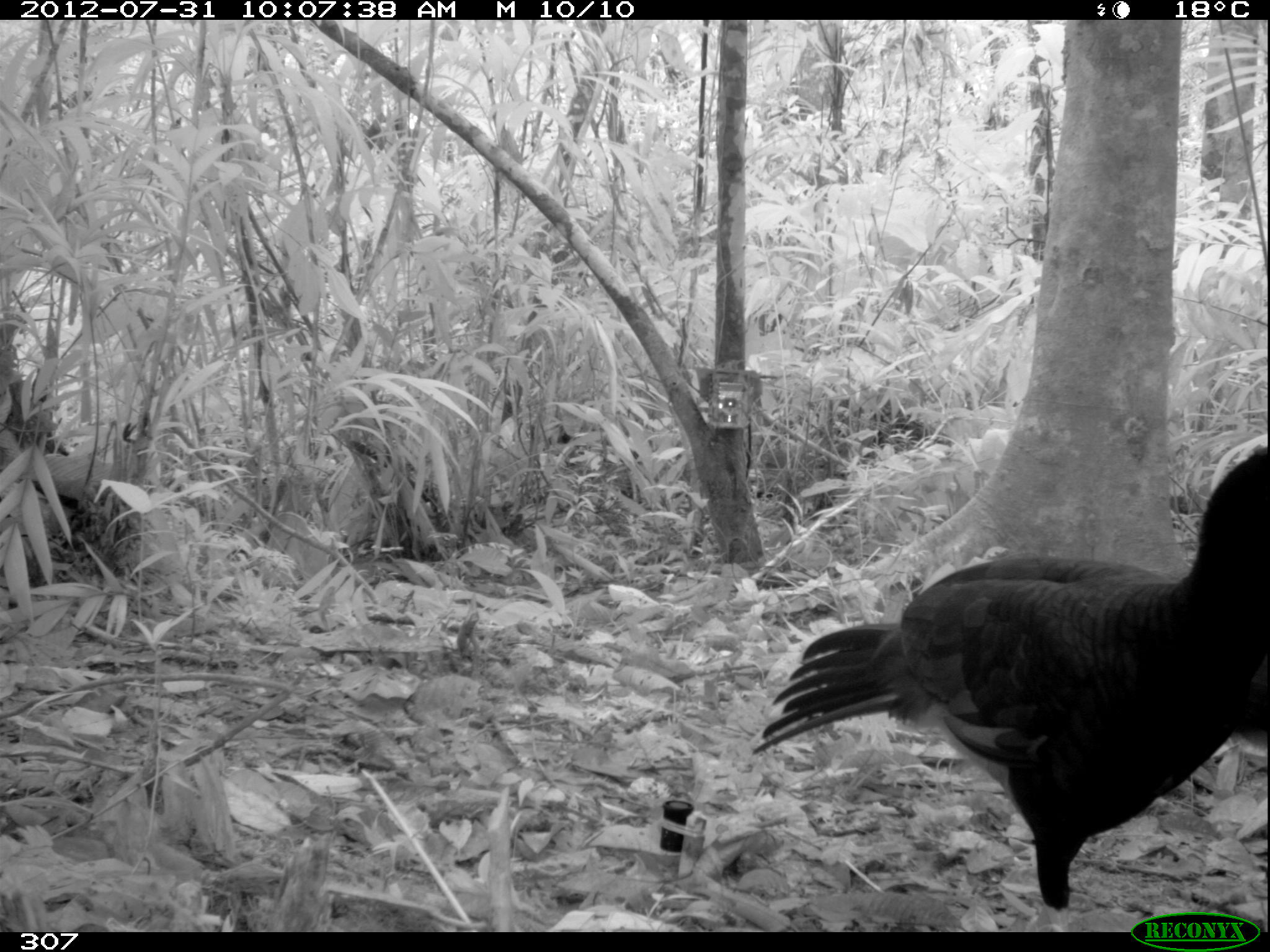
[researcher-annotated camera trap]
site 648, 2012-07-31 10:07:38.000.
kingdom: Animalia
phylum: Chordata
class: Aves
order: Galliformes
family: Cracidae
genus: Mitu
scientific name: Mitu tuberosum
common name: razor-billed curassow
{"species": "Mitu tuberosum (razor-billed curassow)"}